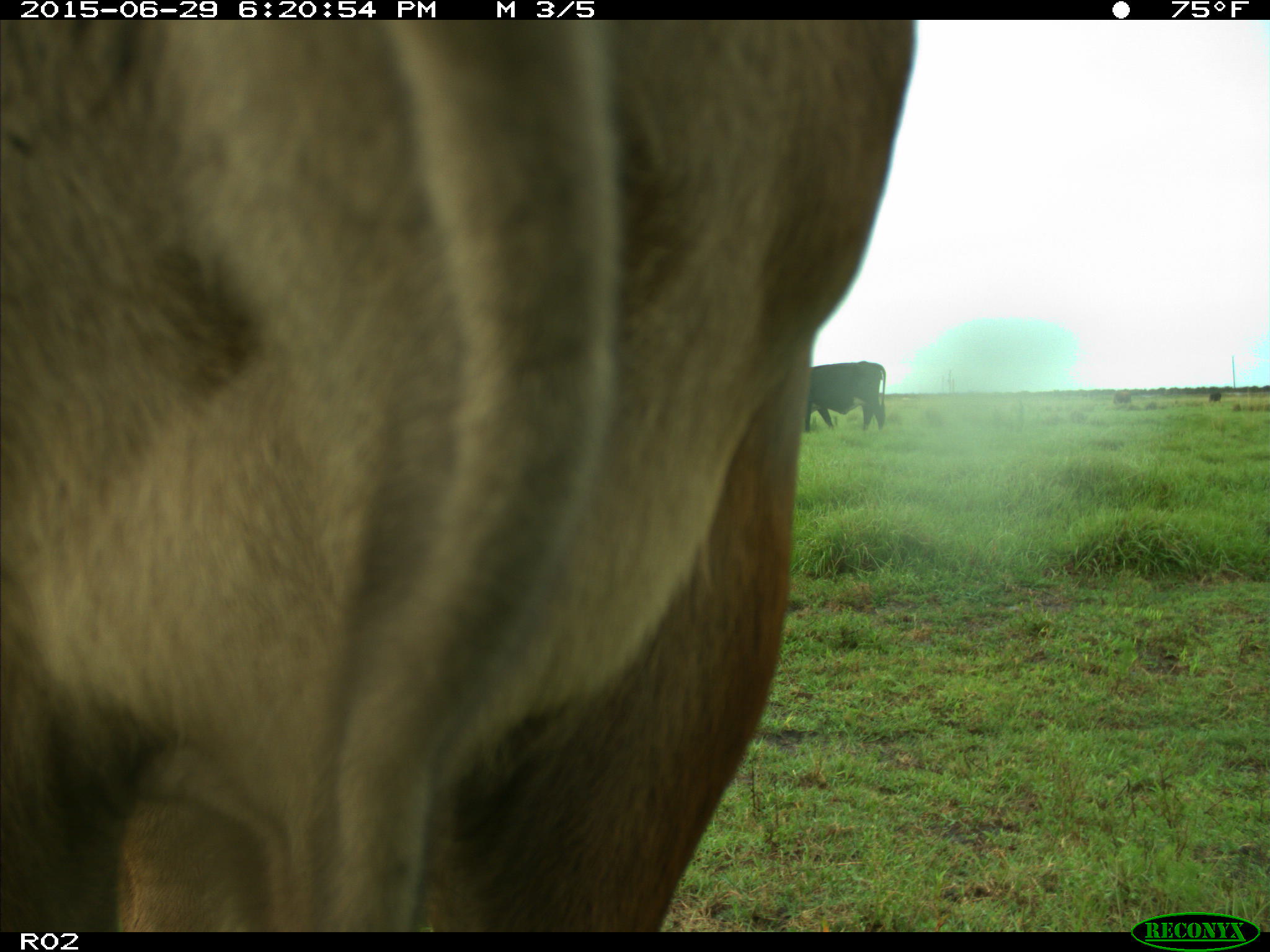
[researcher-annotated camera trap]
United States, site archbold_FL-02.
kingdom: Animalia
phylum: Chordata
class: Mammalia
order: Artiodactyla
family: Bovidae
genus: Bos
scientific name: Bos taurus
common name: domestic cow